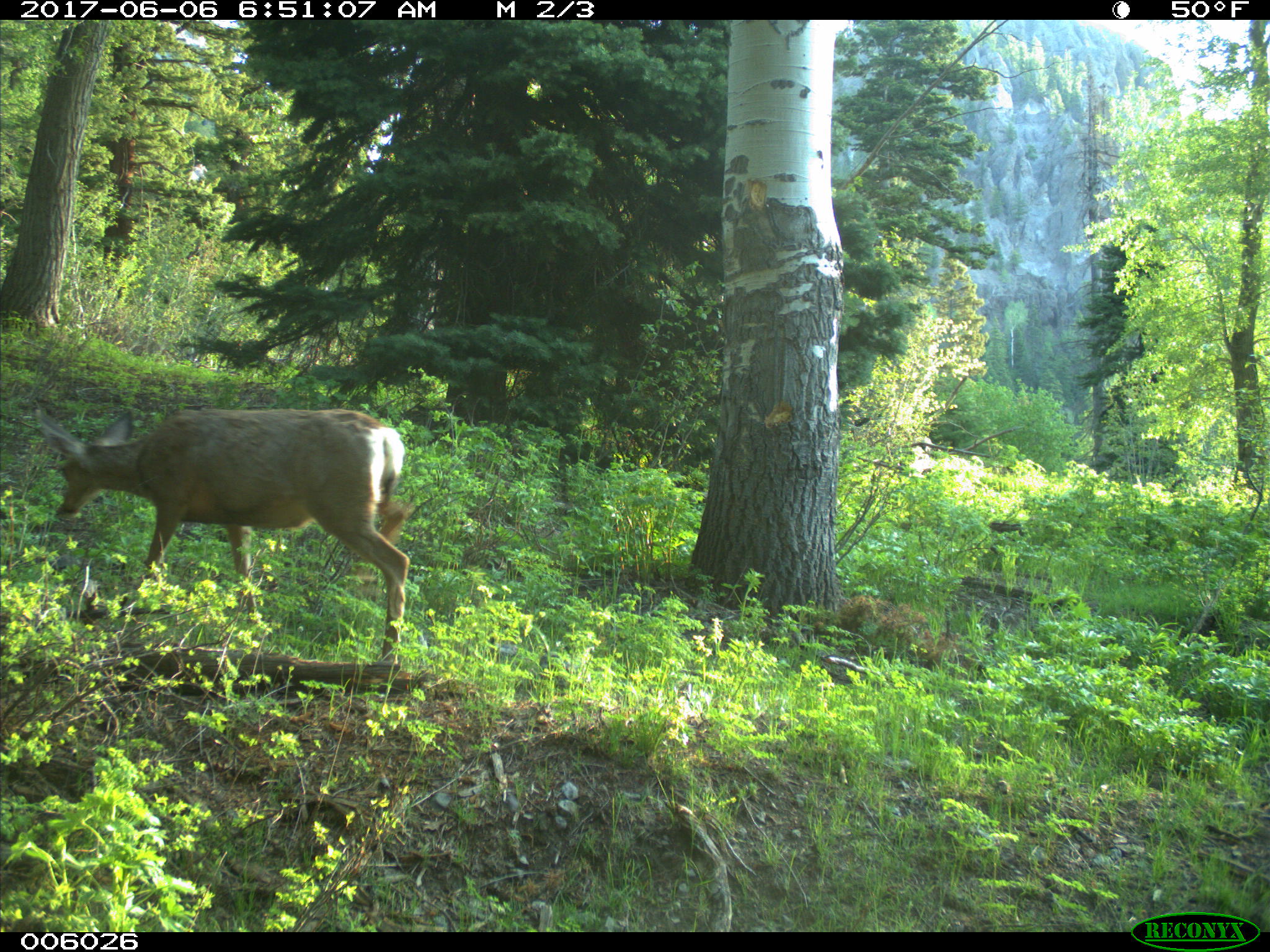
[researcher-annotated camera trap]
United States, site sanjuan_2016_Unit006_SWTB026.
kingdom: Animalia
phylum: Chordata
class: Mammalia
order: Artiodactyla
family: Cervidae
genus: Odocoileus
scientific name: Odocoileus hemionus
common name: mule deer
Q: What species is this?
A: Odocoileus hemionus (mule deer).